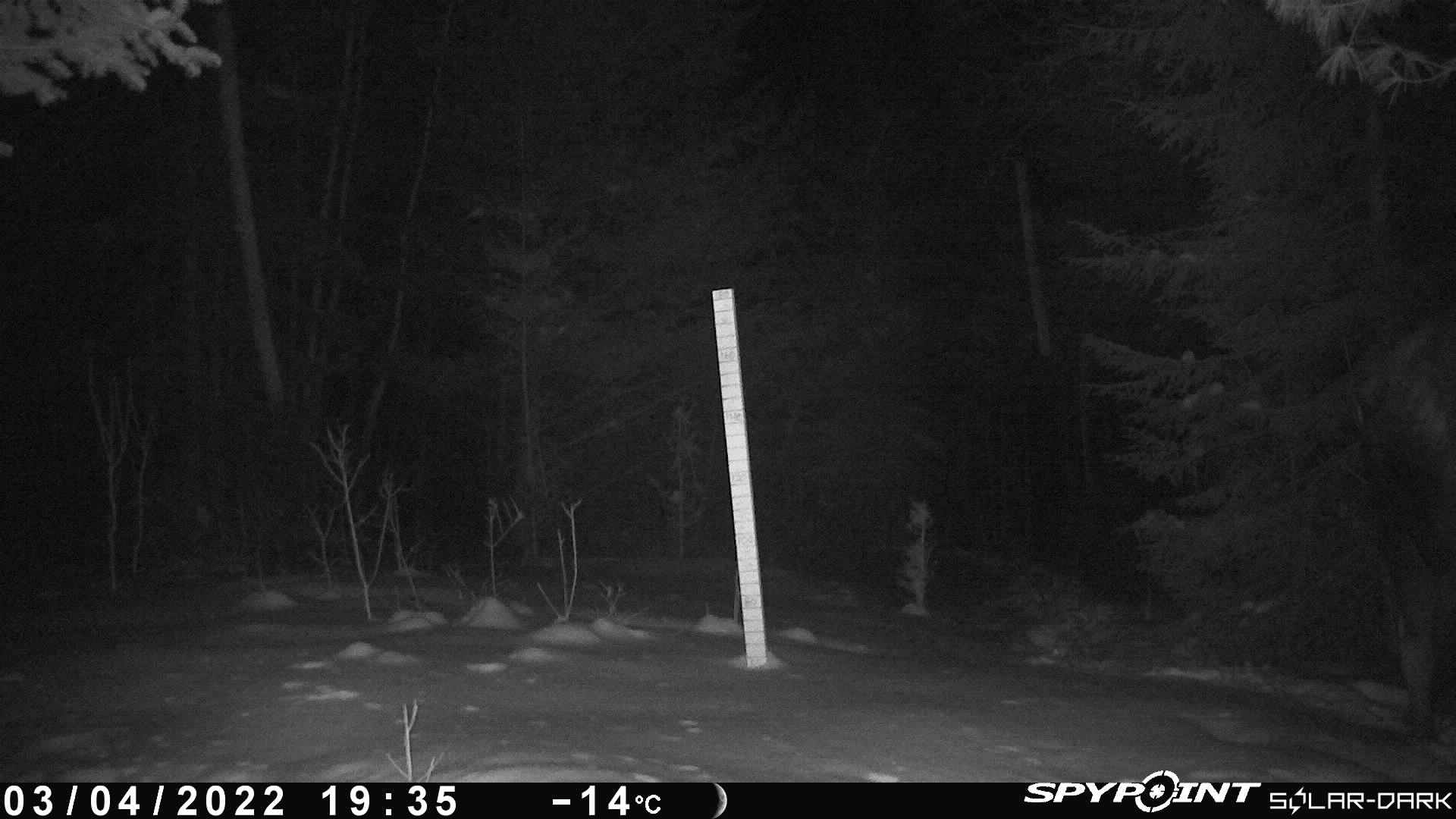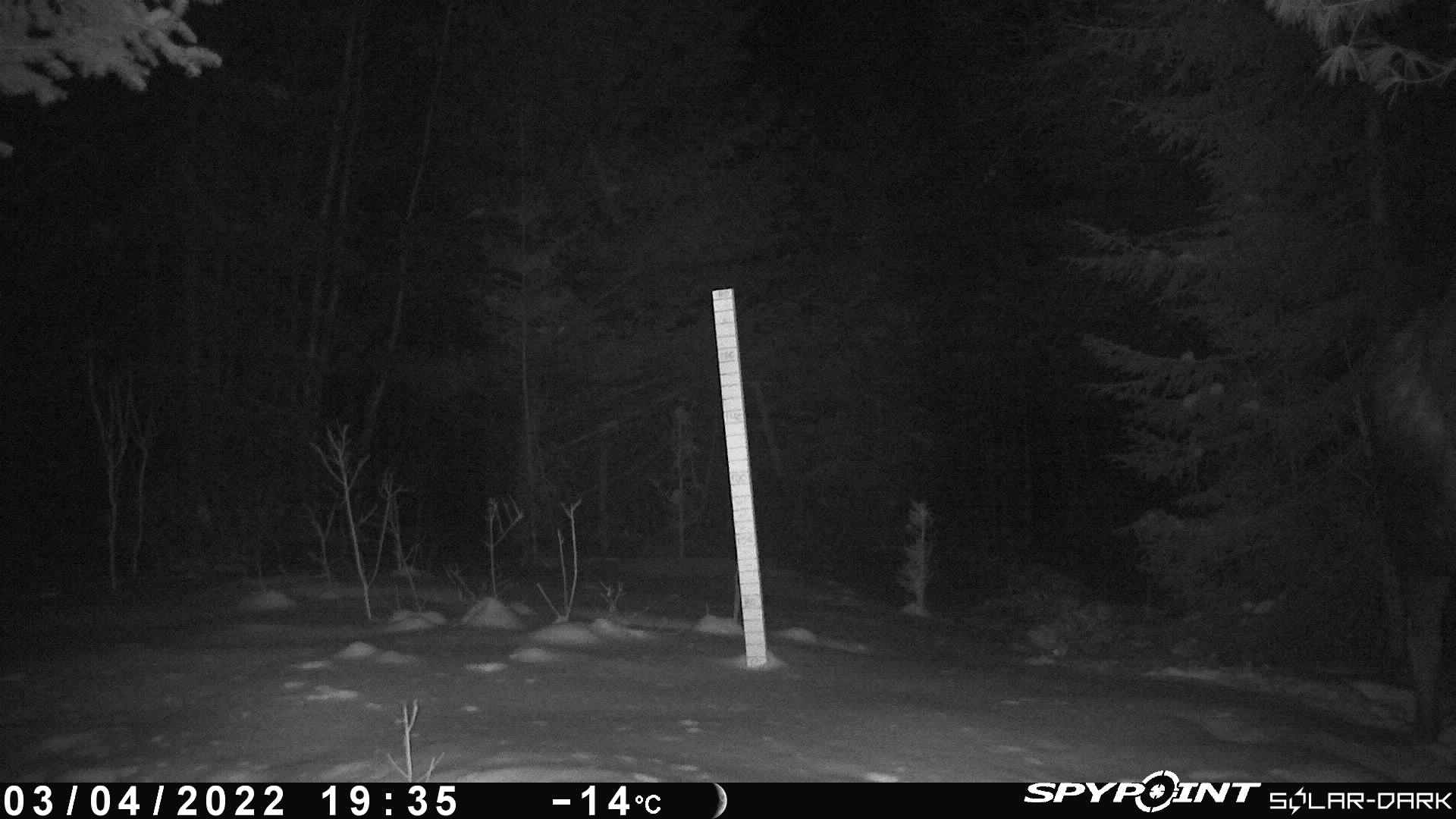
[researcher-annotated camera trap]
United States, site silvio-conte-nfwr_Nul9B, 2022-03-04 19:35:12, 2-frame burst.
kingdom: Animalia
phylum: Chordata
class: Mammalia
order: Artiodactyla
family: Cervidae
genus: Alces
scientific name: Alces alces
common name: moose